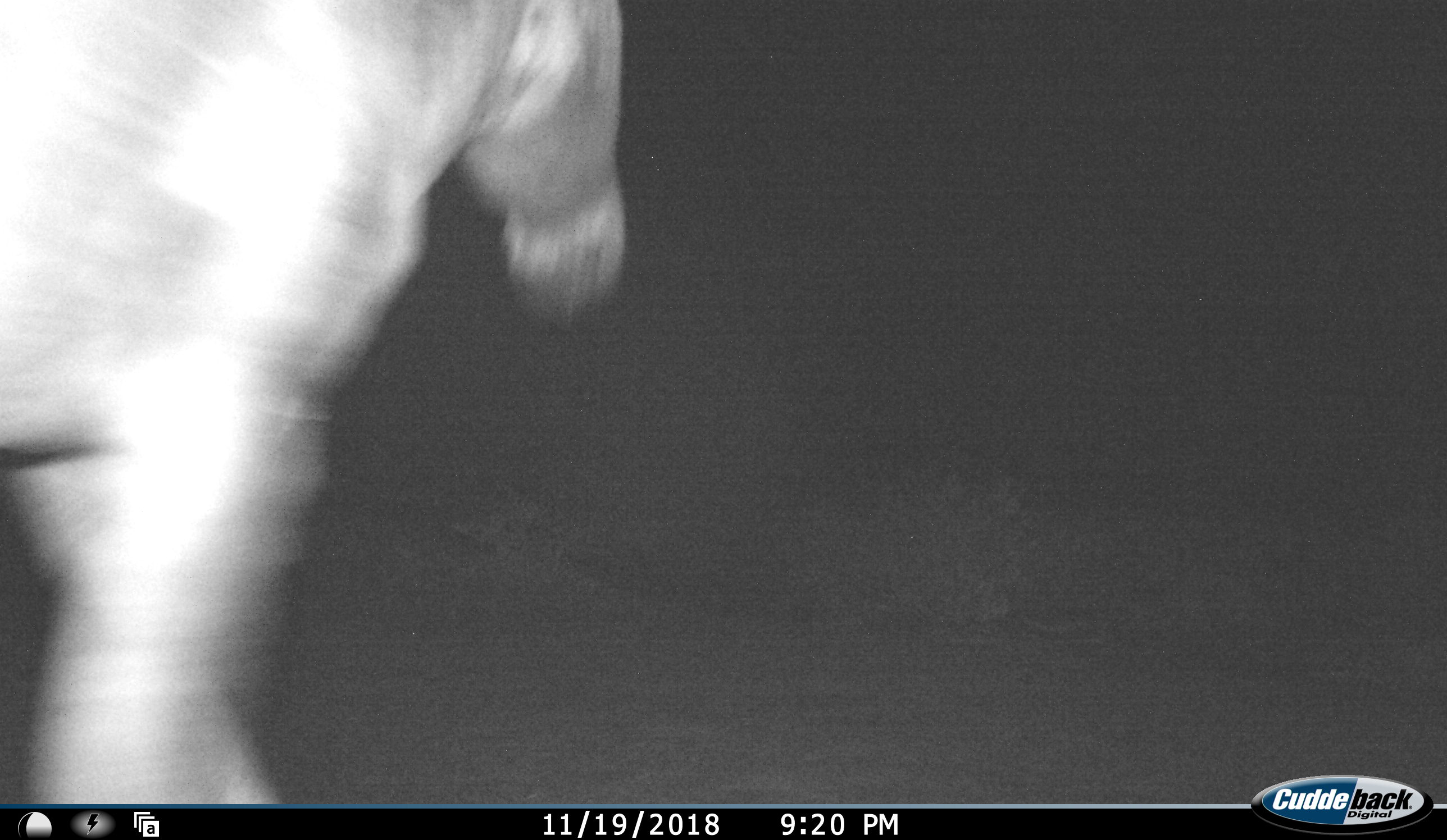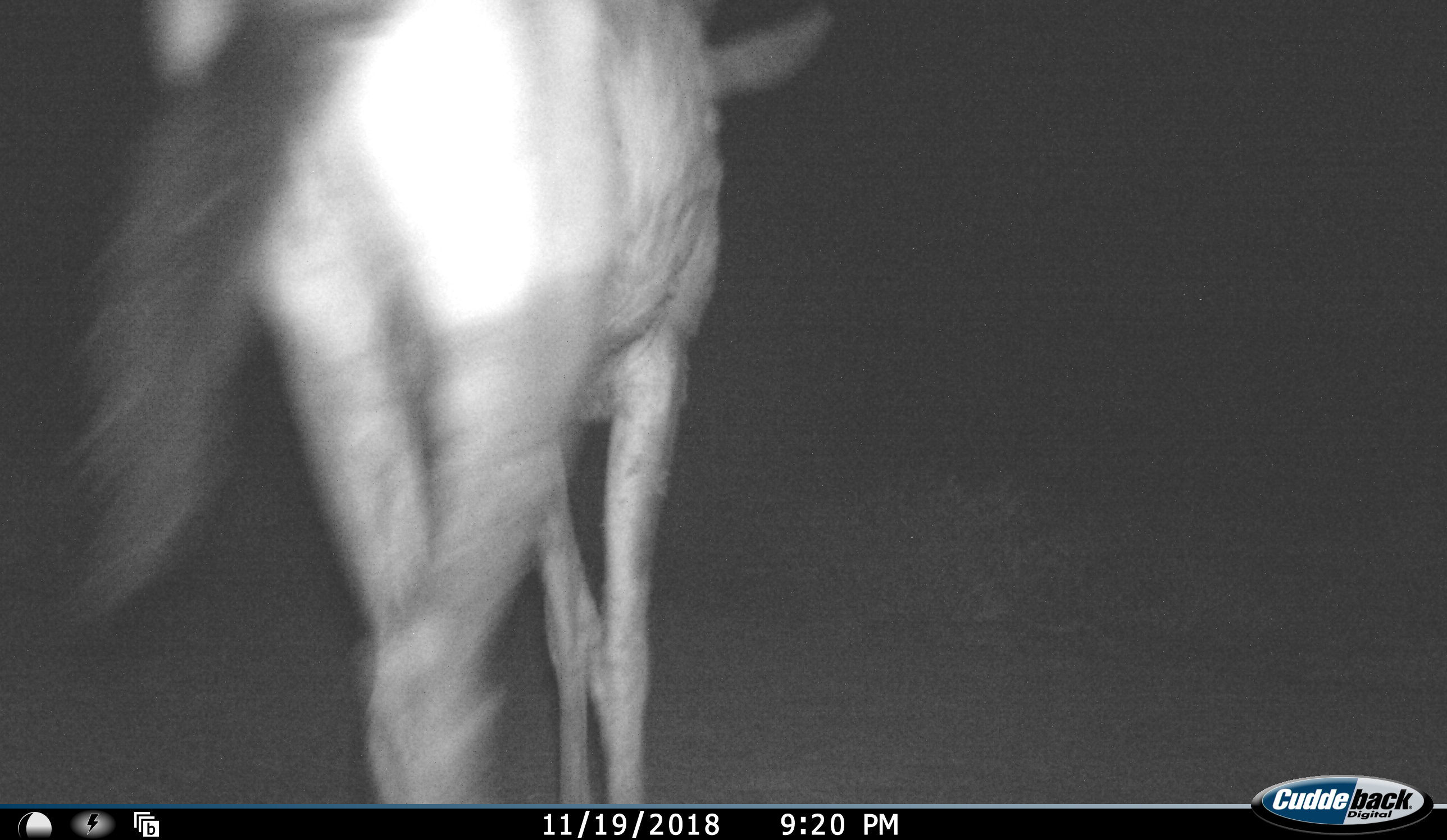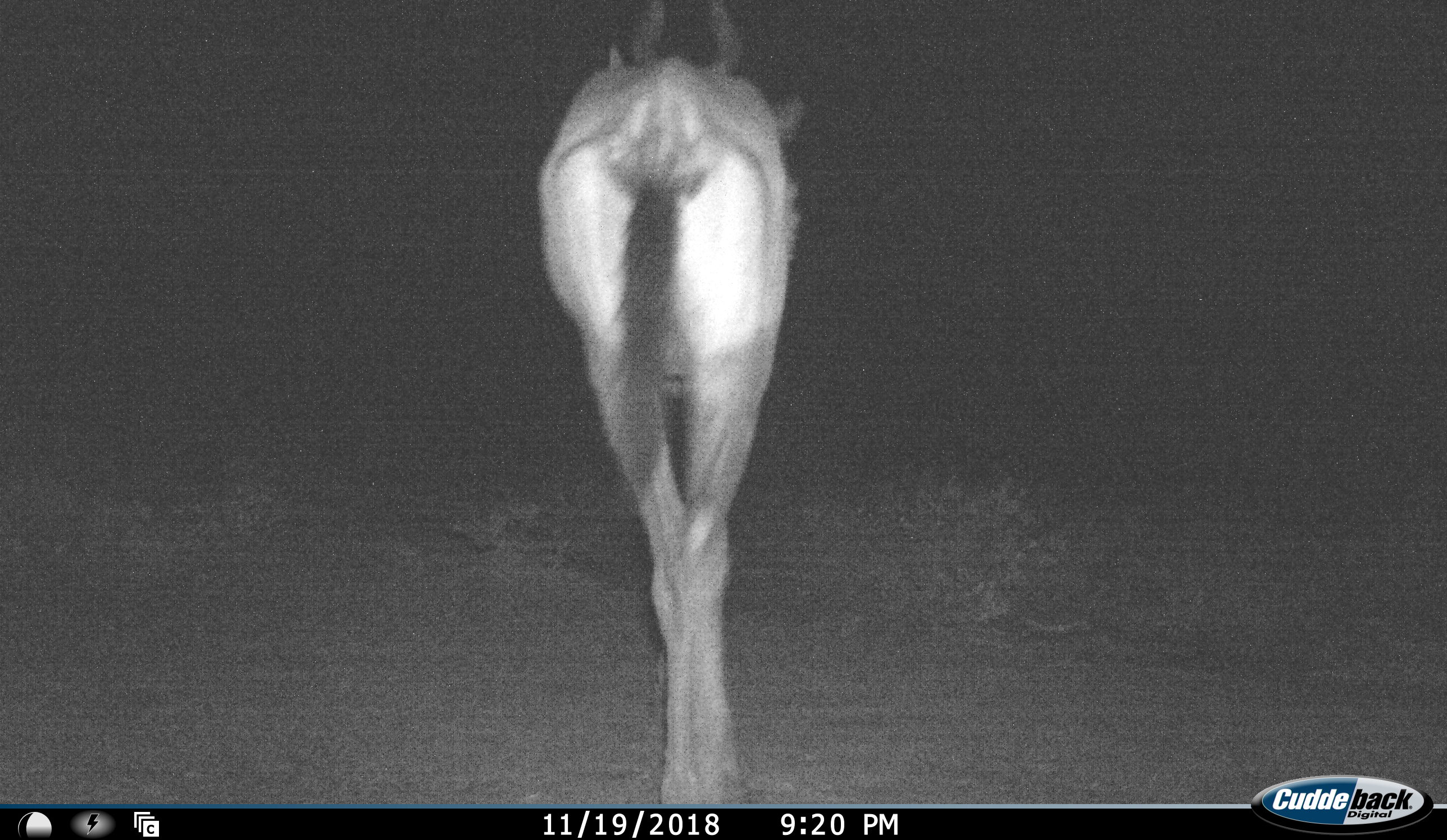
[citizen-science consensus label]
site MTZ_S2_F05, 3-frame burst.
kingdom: Animalia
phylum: Chordata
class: Mammalia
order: Artiodactyla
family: Bovidae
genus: Alcelaphus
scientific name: Alcelaphus buselaphus caama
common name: red hartebeest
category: hartebeestred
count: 1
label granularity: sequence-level